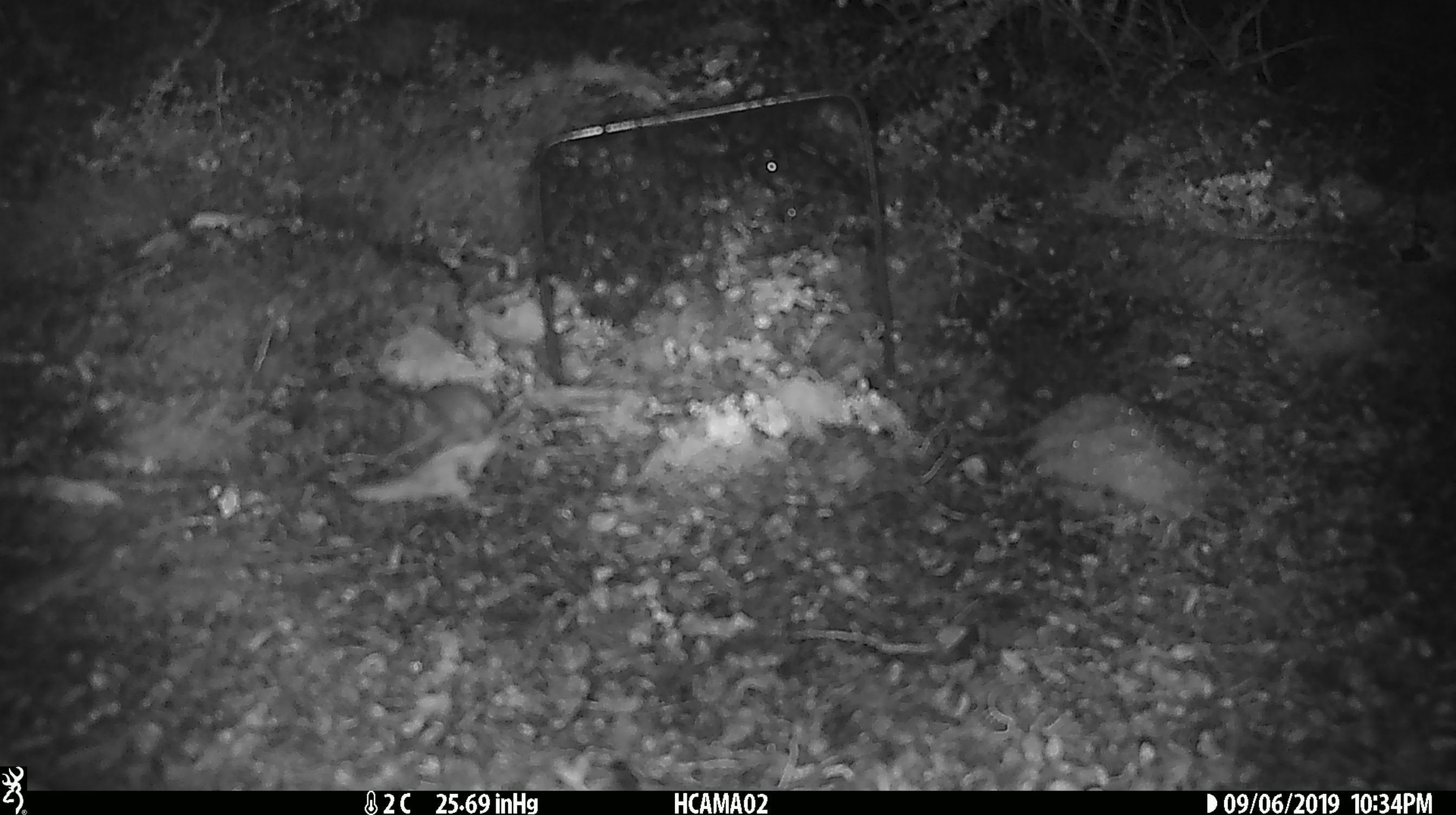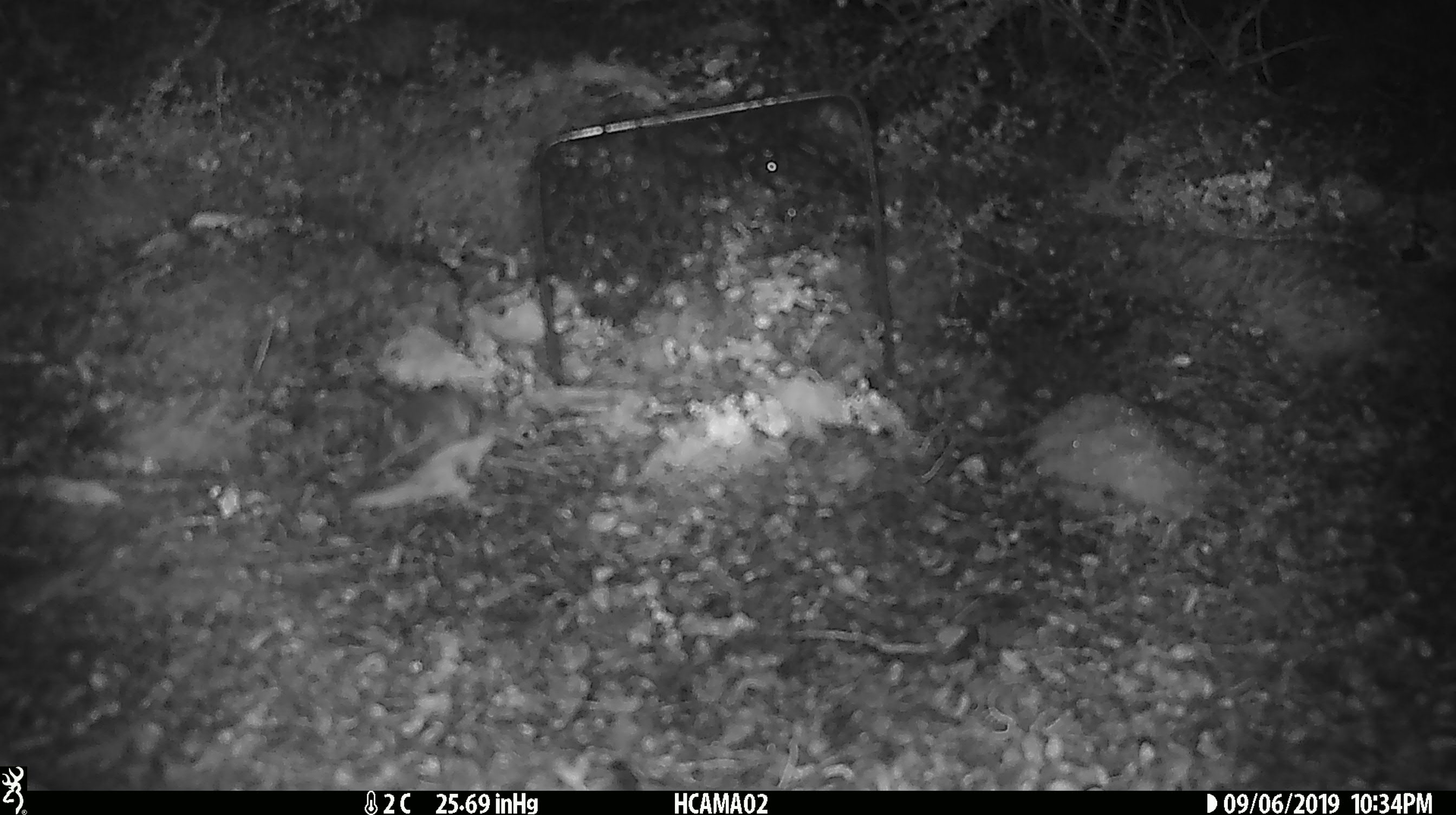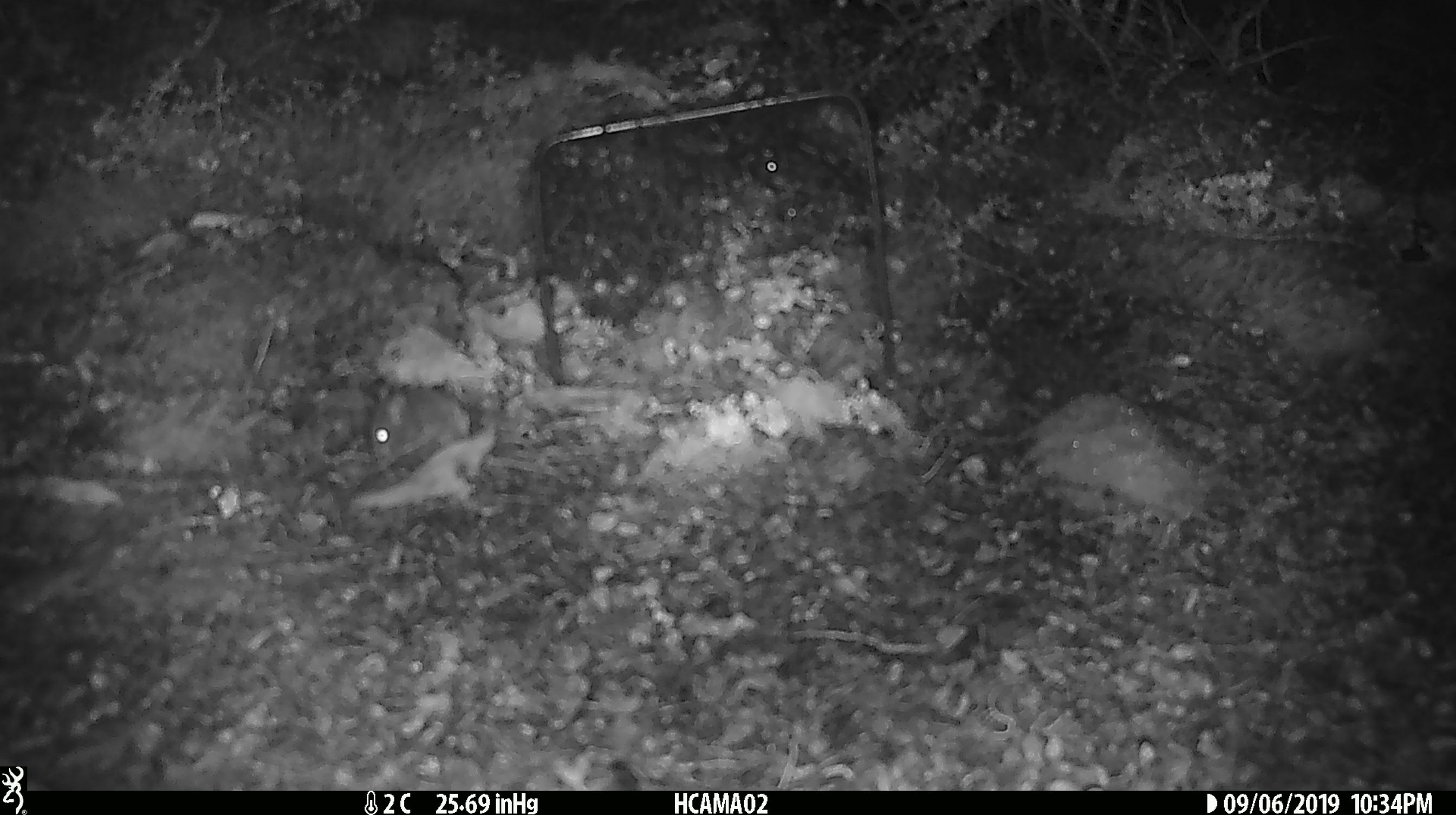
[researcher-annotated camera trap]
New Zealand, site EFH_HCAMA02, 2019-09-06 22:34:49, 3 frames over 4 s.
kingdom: Animalia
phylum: Chordata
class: Mammalia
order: Rodentia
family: Muridae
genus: Mus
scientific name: Mus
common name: mouse